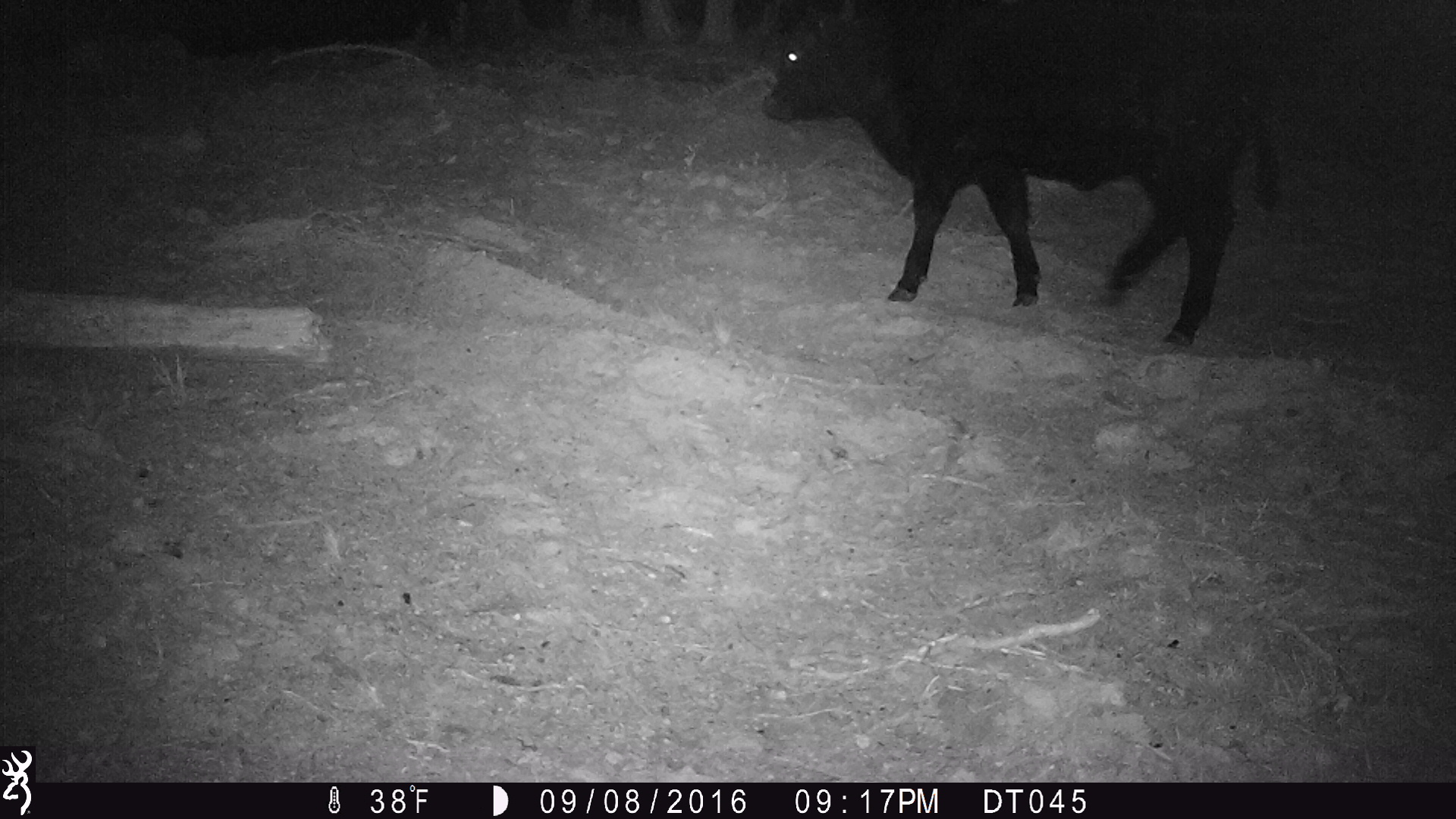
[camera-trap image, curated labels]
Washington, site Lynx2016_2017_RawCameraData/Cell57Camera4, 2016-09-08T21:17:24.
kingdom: Animalia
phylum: Chordata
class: Mammalia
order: Artiodactyla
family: Bovidae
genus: Bos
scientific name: Bos taurus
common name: domestic cattle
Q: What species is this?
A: Domestic cattle (Bos taurus).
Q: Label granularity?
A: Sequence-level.